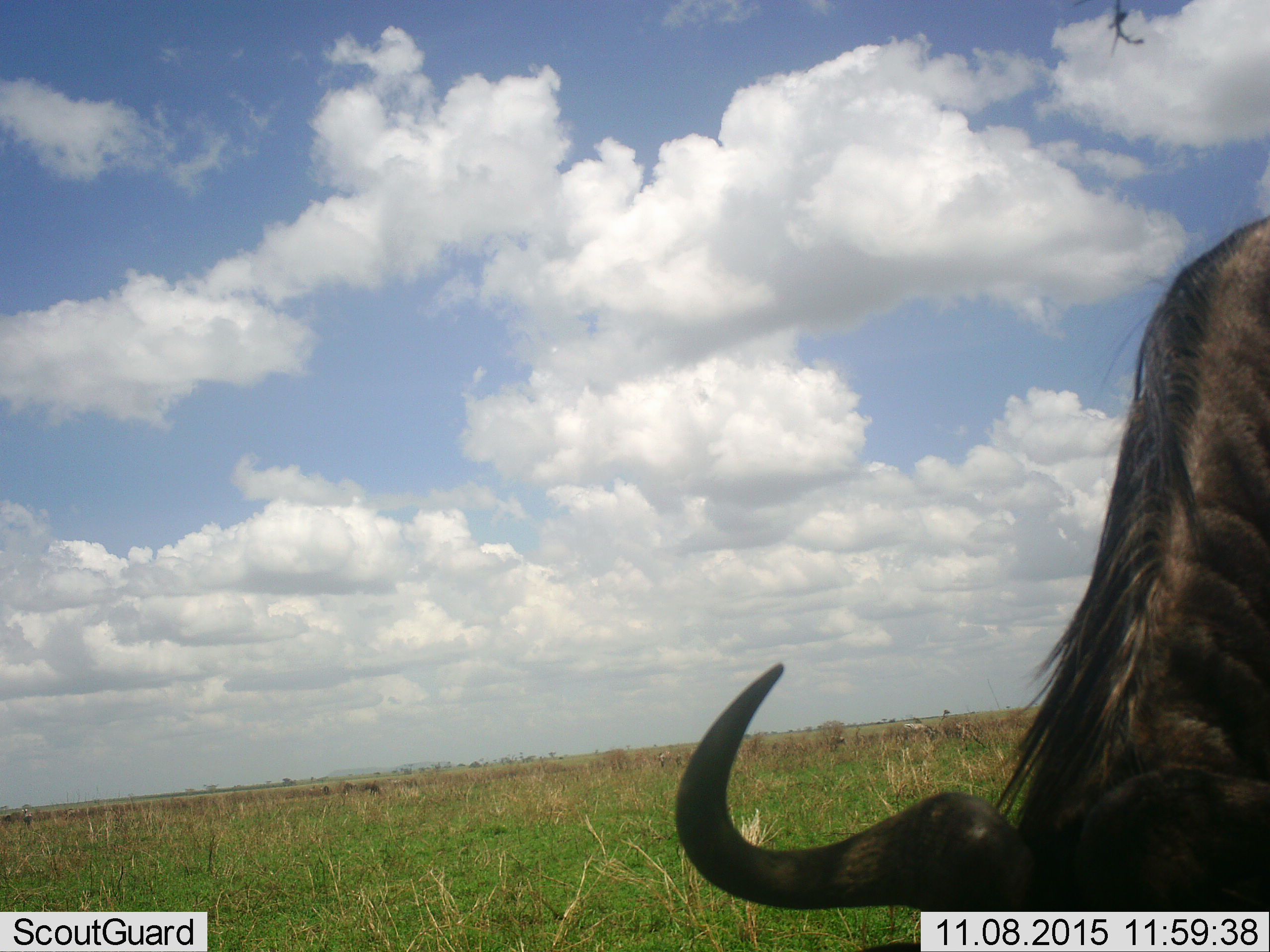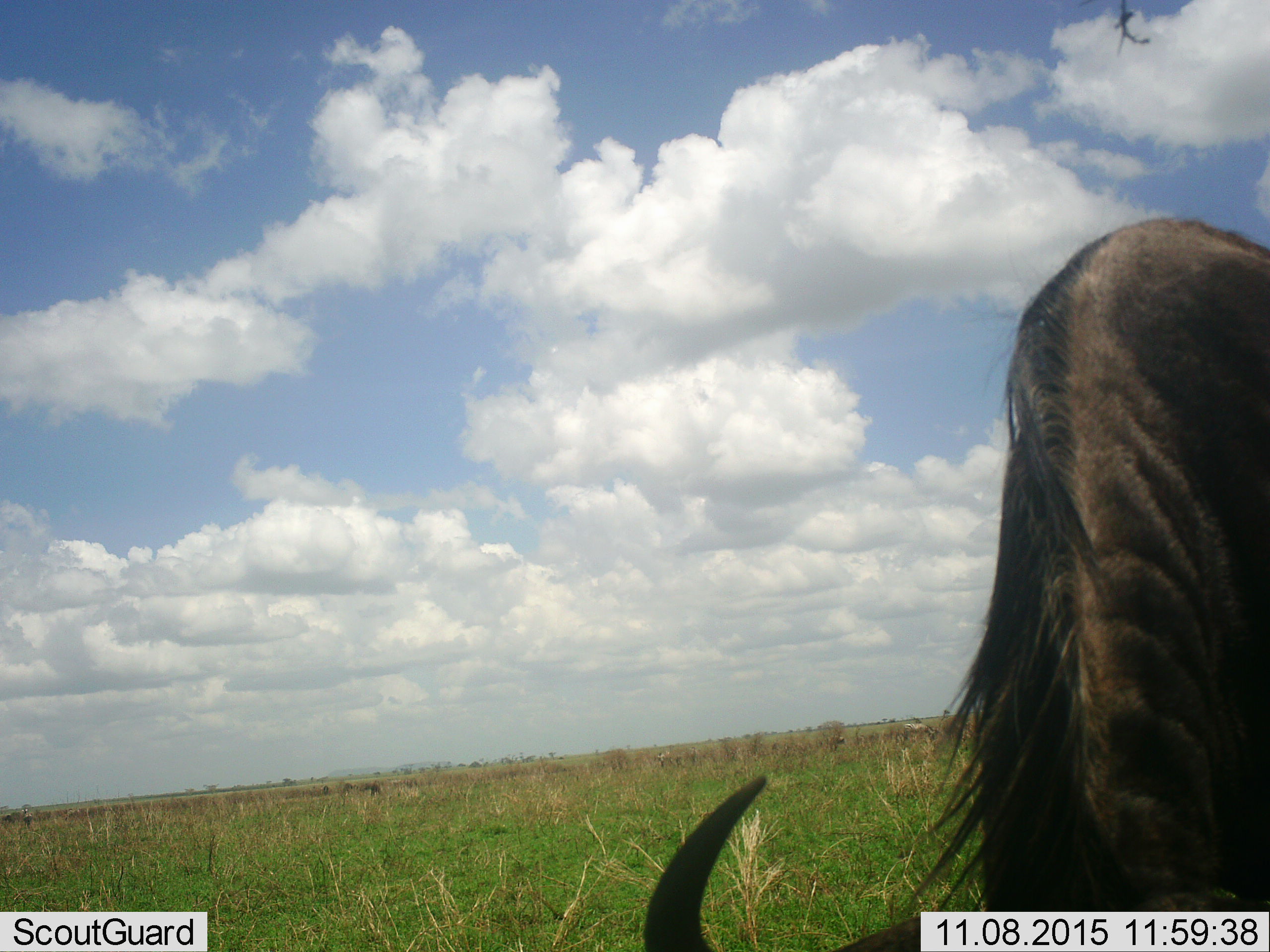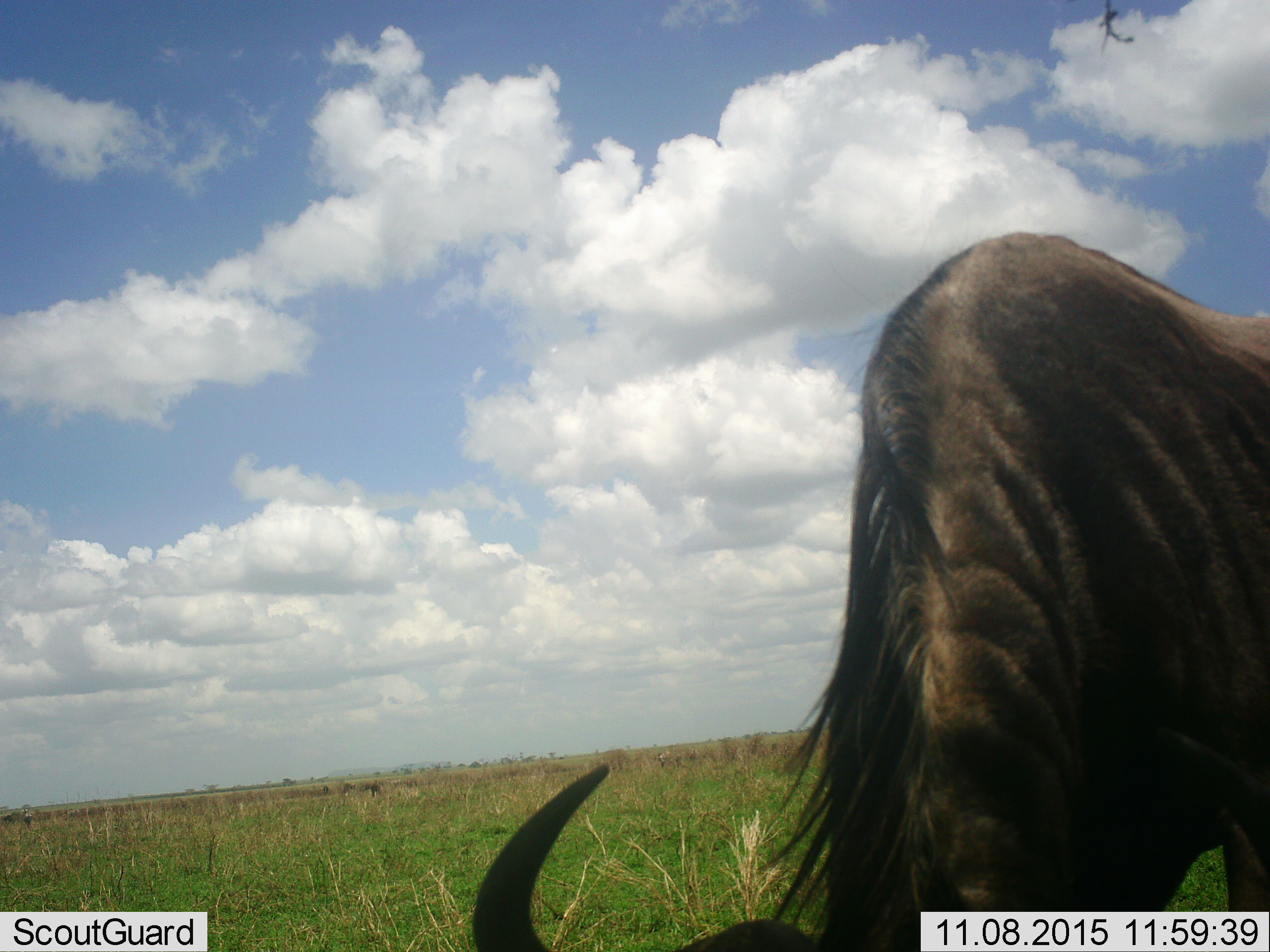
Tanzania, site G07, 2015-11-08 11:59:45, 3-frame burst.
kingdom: Animalia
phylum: Chordata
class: Mammalia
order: Artiodactyla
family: Bovidae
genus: Connochaetes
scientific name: Connochaetes taurinus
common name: blue wildebeest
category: wildebeest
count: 1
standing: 22%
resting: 0%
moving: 33%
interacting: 0%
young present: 0%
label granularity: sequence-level